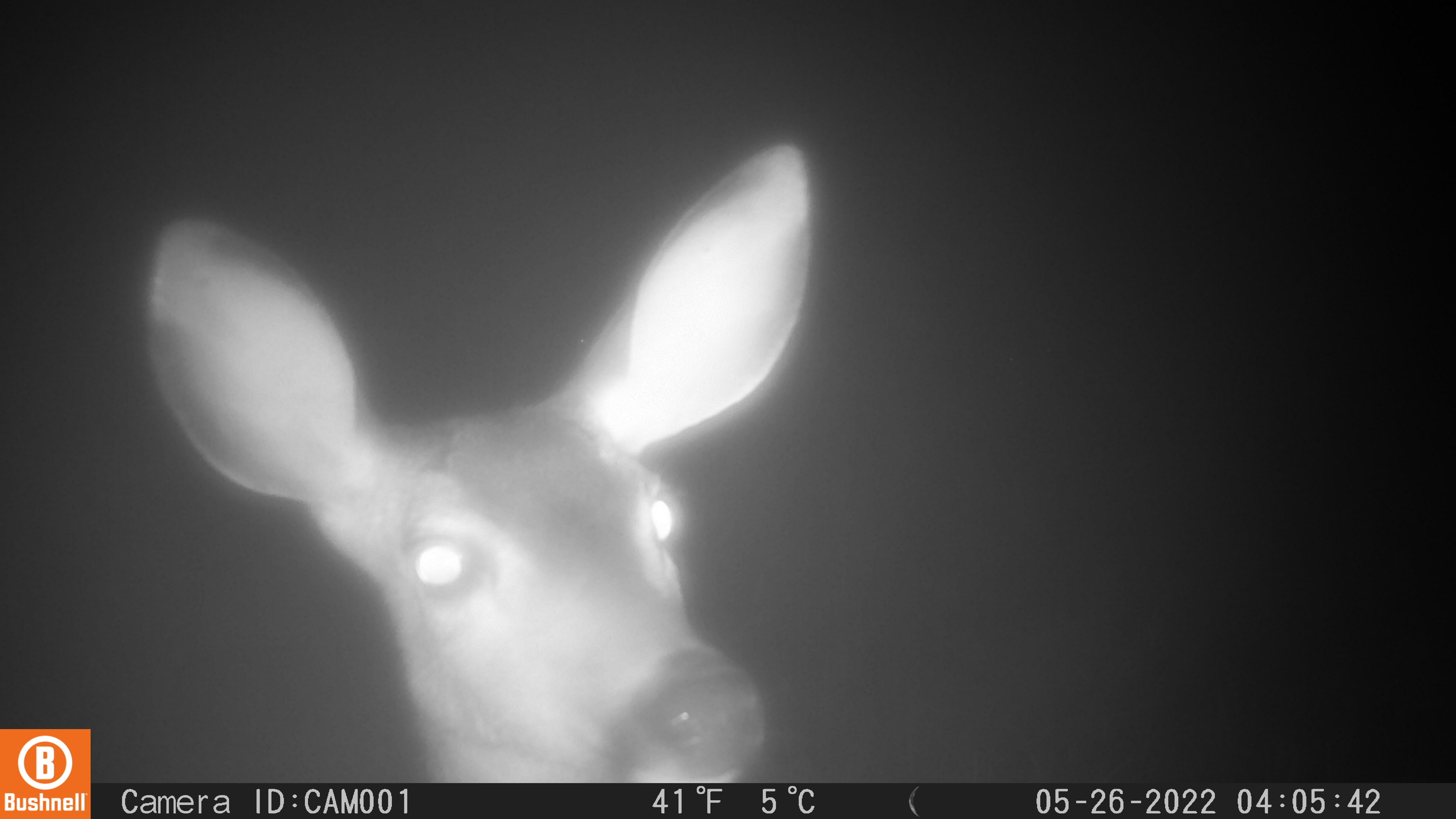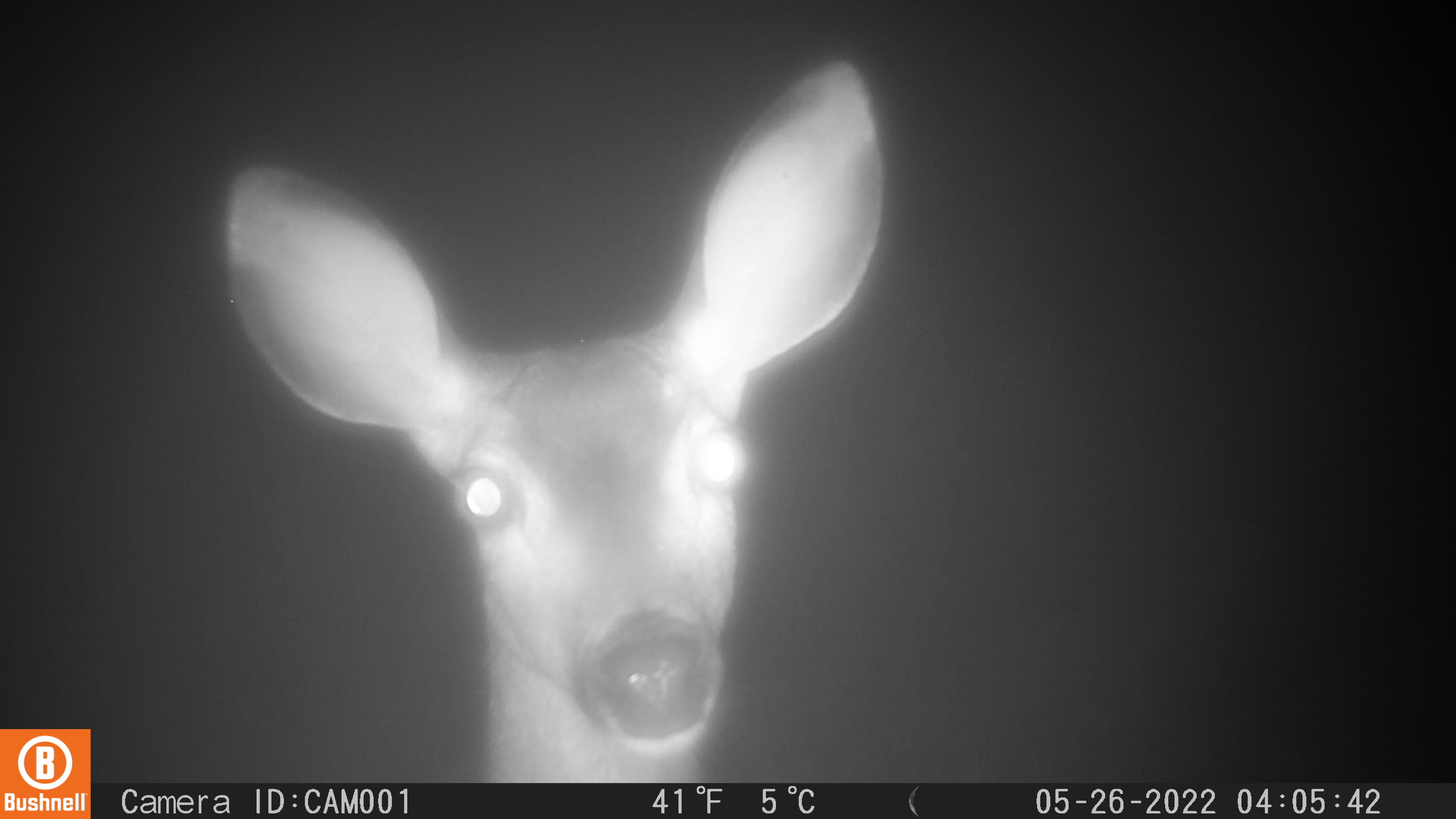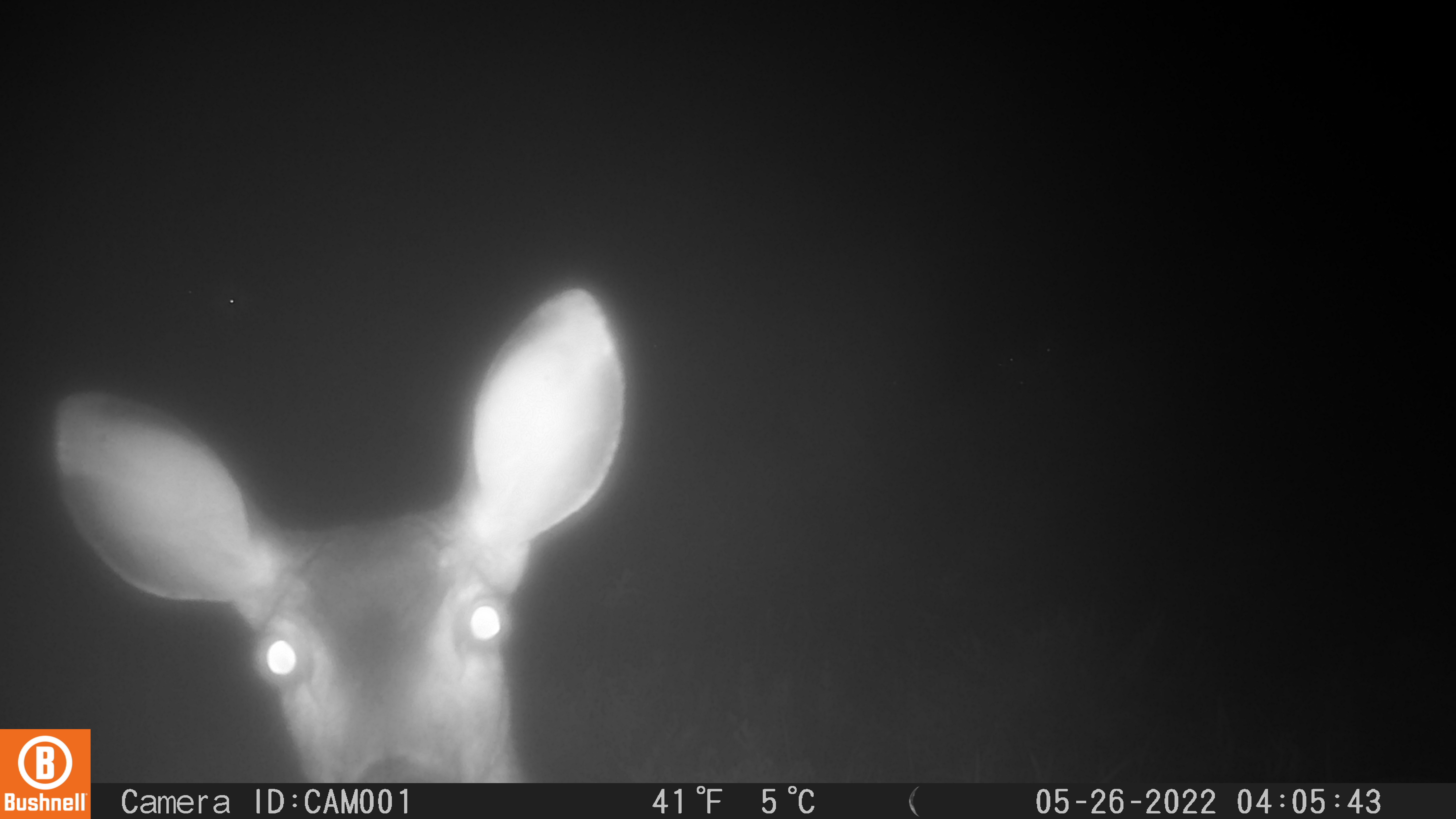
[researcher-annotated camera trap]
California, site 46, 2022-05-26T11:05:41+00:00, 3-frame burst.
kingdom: Animalia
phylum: Chordata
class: Mammalia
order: Artiodactyla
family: Cervidae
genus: Odocoileus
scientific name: Odocoileus hemionus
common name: mule deer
Mule deer (Odocoileus hemionus).